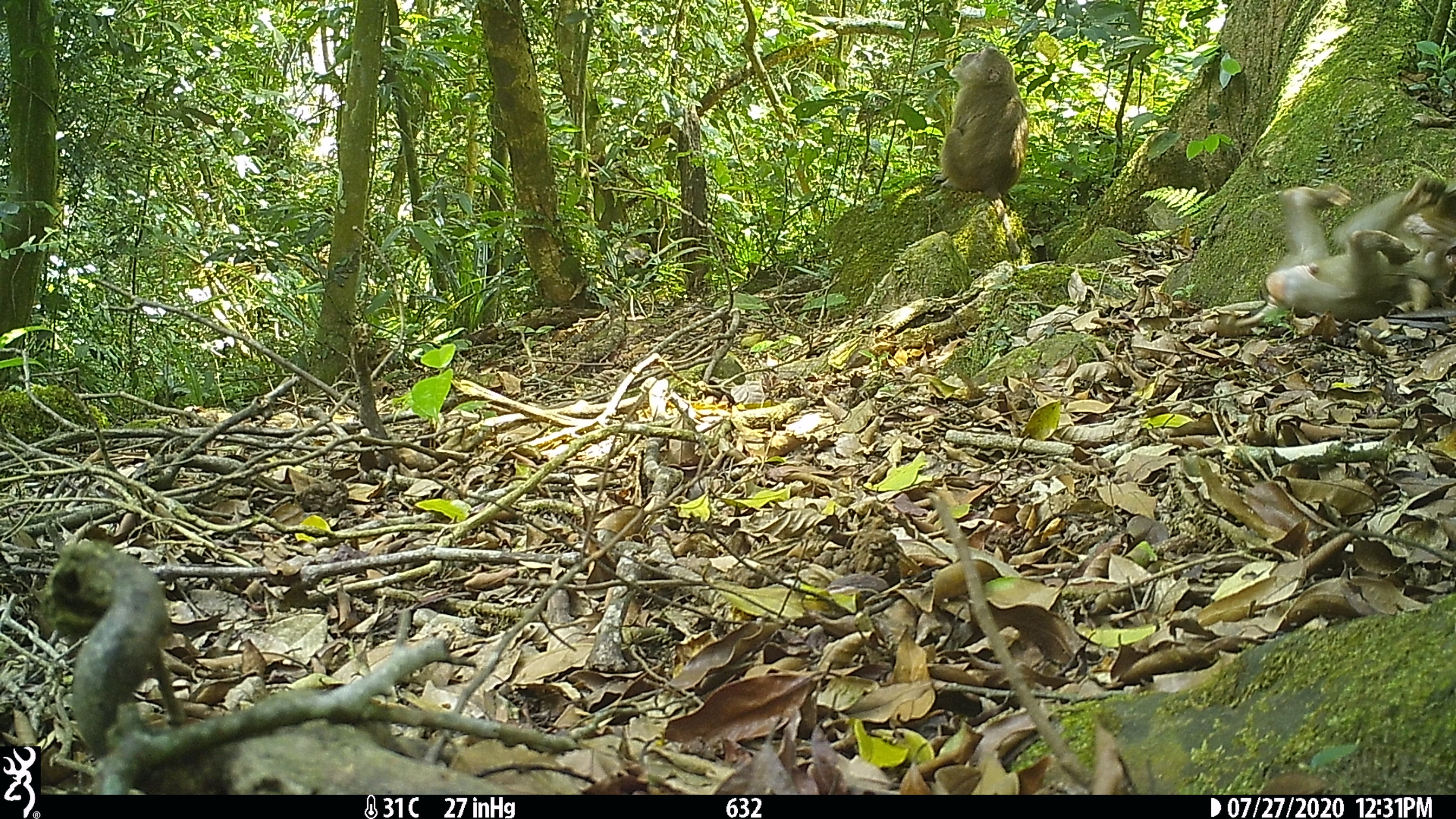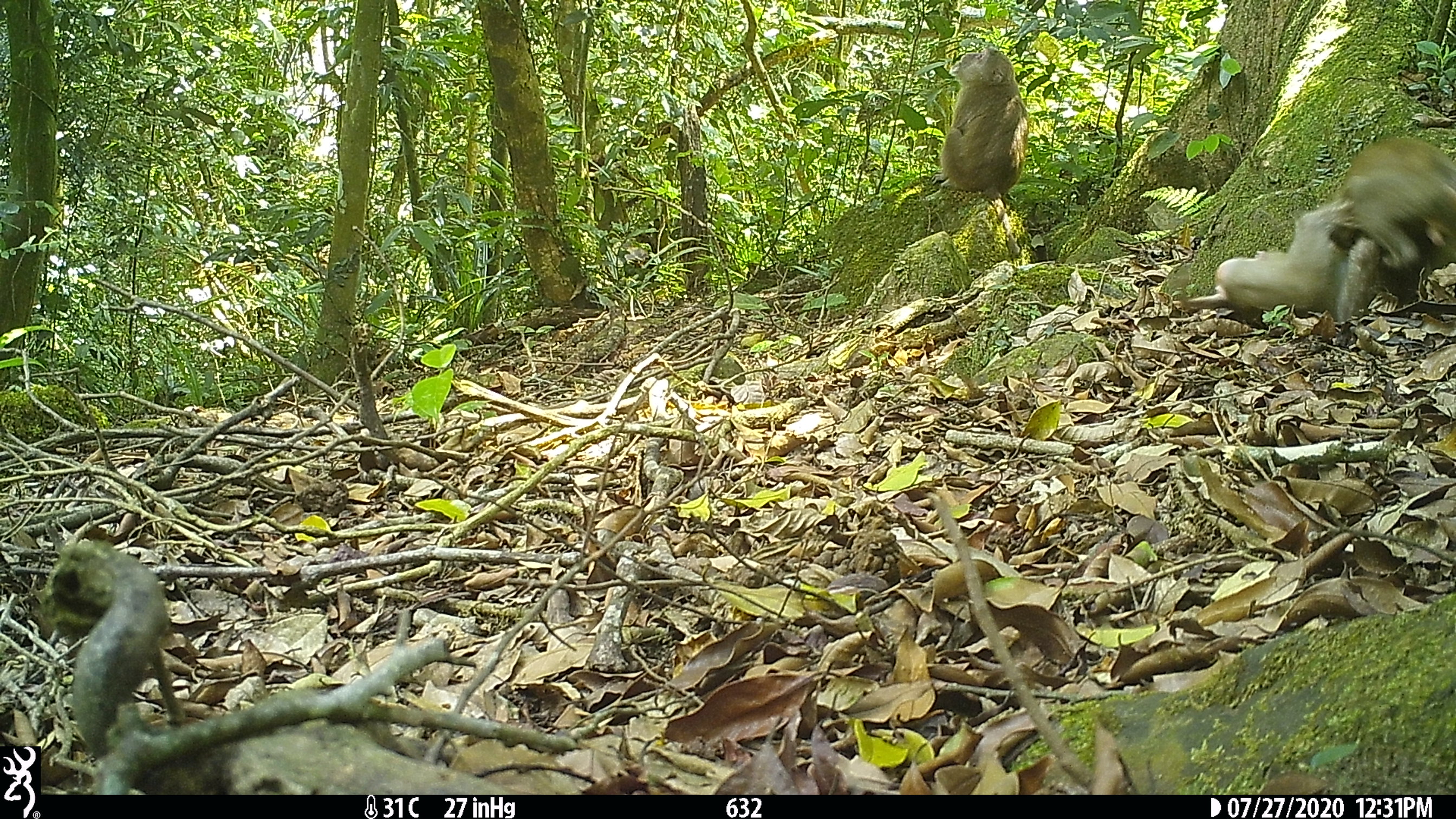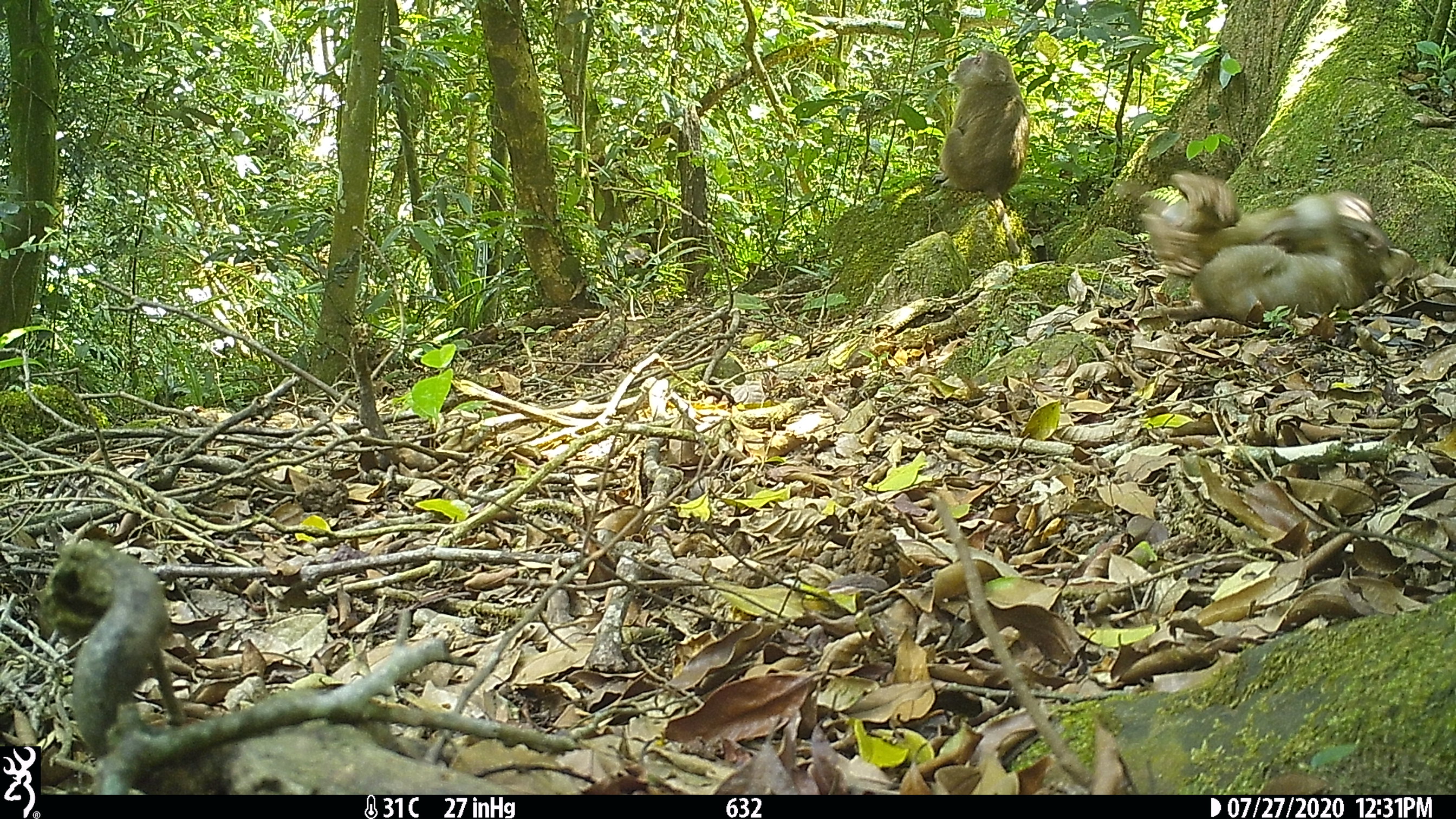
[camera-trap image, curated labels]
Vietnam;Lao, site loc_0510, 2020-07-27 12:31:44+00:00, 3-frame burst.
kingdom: Animalia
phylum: Chordata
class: Mammalia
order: Primates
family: Cercopithecidae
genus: Macaca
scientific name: Macaca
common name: macaques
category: assam or rhesus macaque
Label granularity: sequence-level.